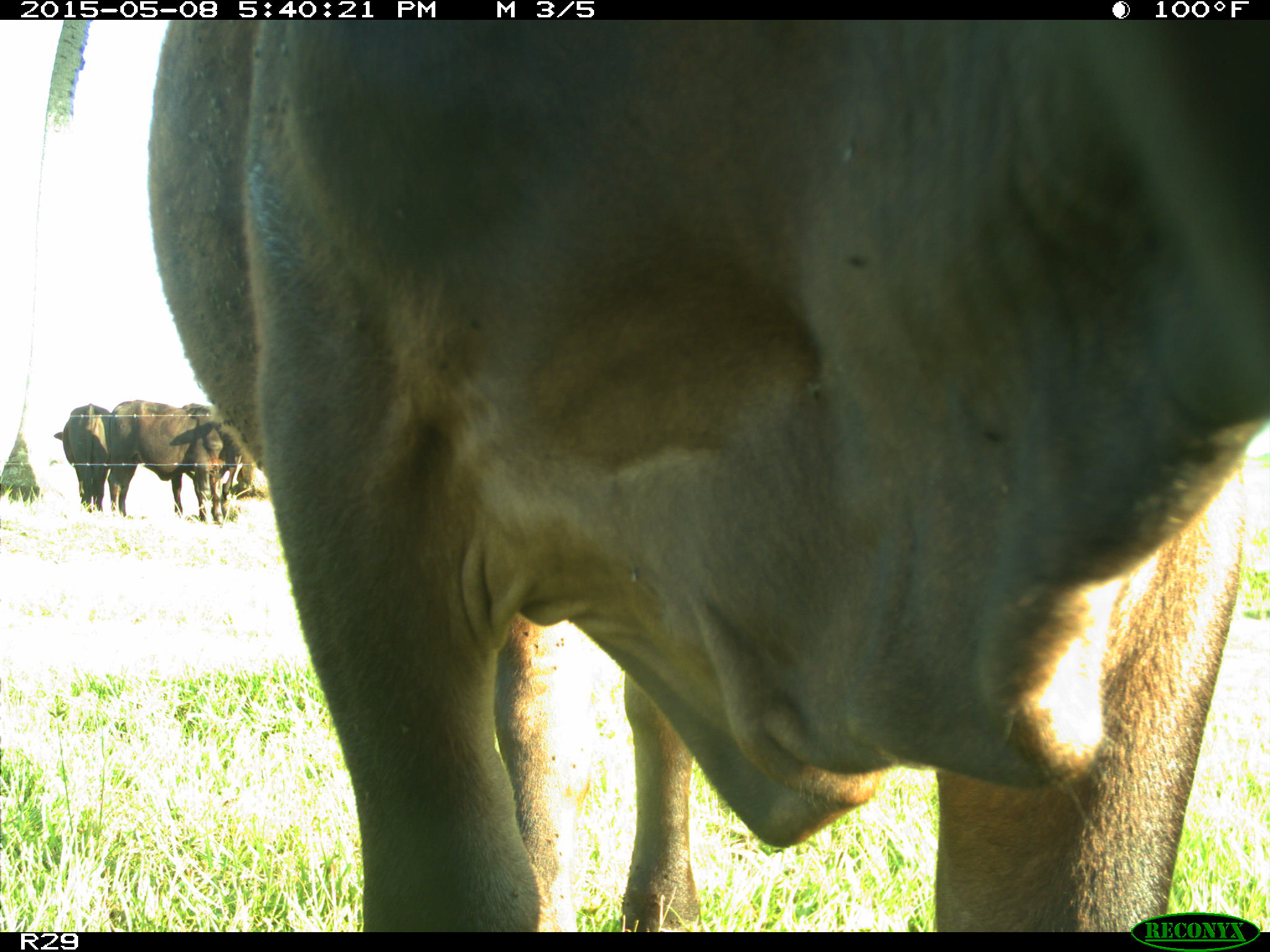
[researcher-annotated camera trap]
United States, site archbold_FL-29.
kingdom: Animalia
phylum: Chordata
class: Mammalia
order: Artiodactyla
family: Bovidae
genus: Bos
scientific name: Bos taurus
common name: domestic cow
Bos taurus (domestic cow).